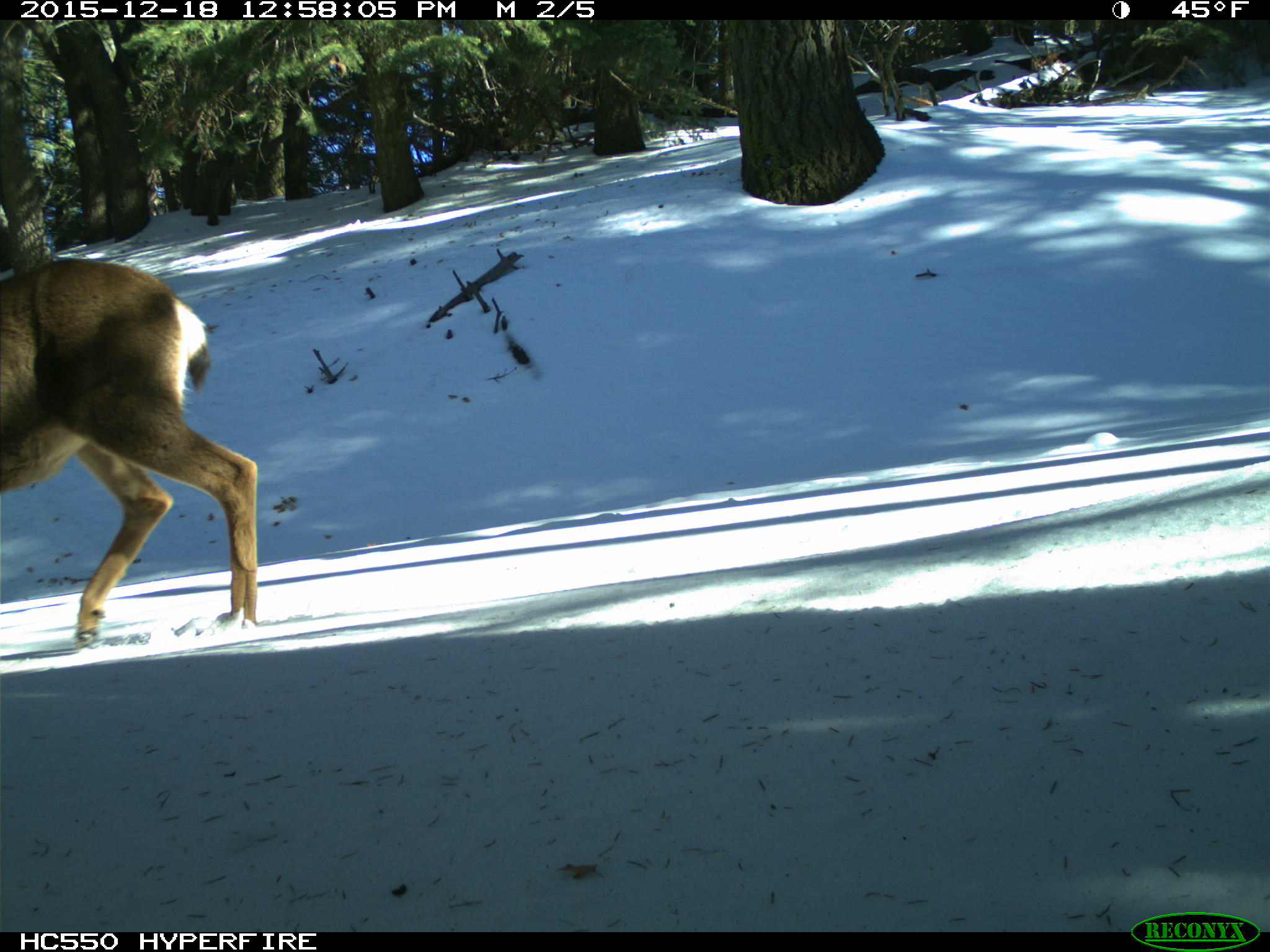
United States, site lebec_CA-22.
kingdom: Animalia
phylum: Chordata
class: Mammalia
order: Artiodactyla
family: Cervidae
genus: Odocoileus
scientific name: Odocoileus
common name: deer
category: unidentified deer